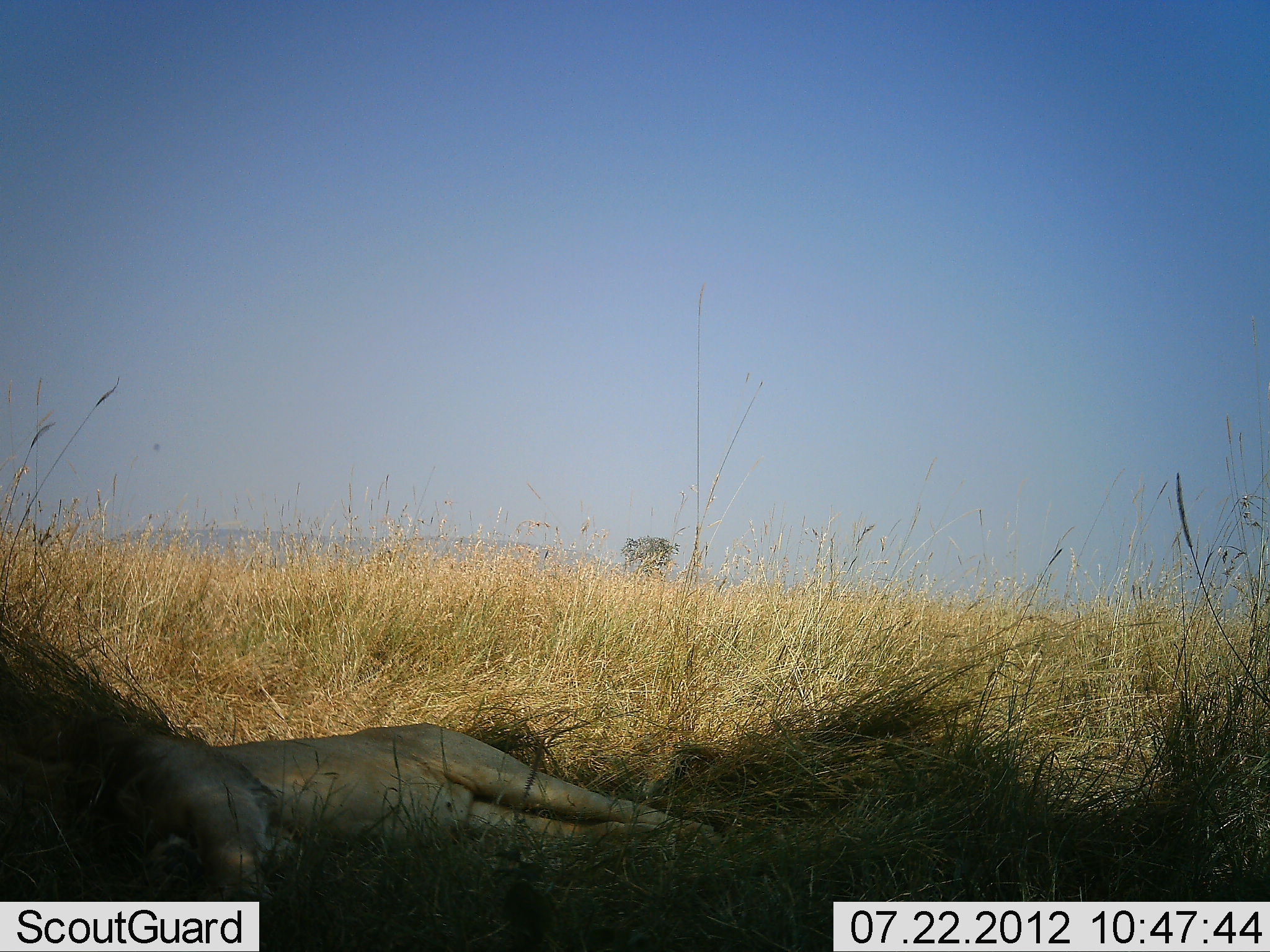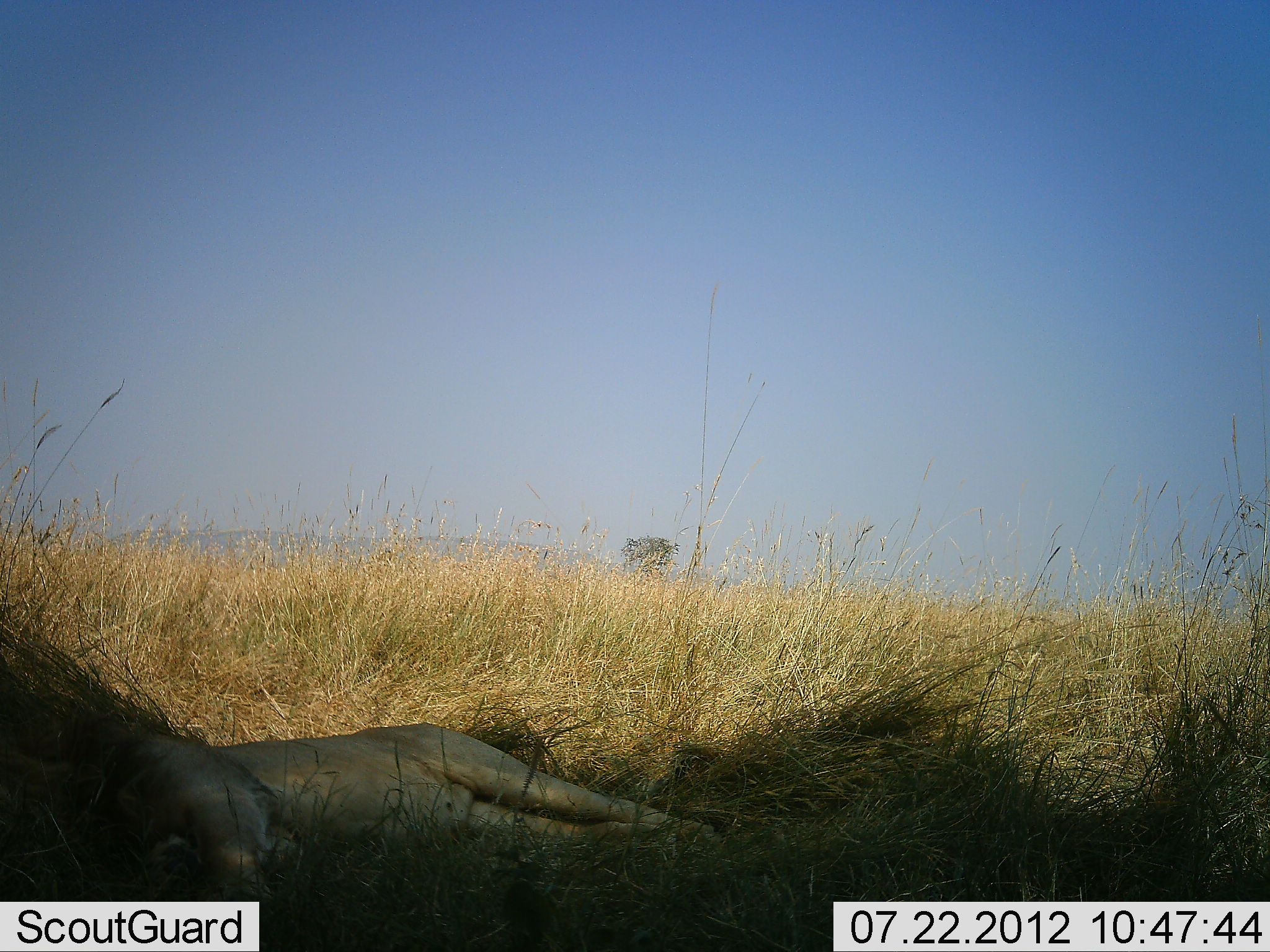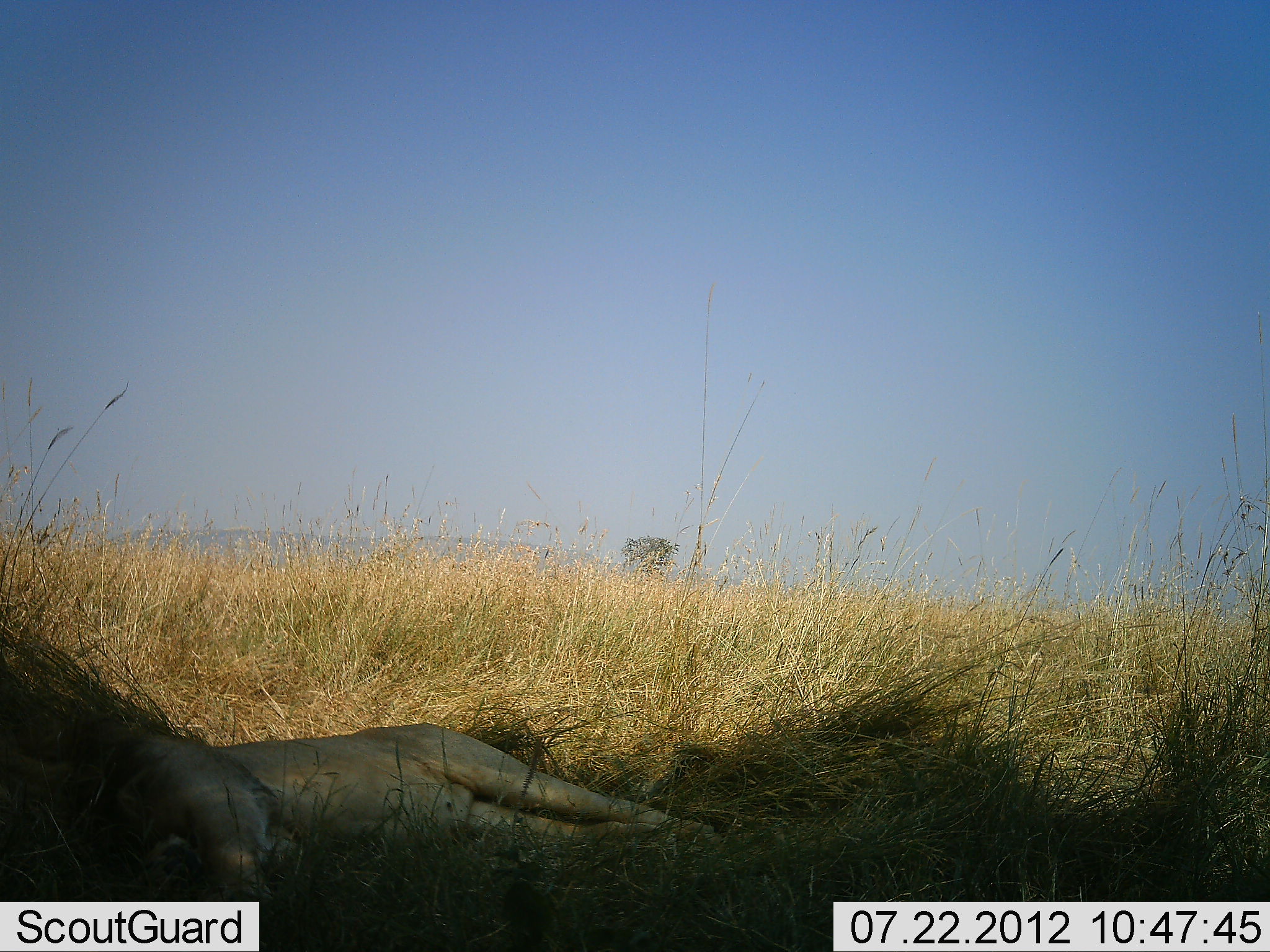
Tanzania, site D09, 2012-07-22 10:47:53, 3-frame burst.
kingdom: Animalia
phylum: Chordata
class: Mammalia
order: Carnivora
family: Felidae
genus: Panthera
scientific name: Panthera leo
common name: lion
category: lionfemale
Lionfemale (lion) (Panthera leo), count 1. Behavior (volunteer vote fractions): standing 0%, resting 100%, moving 0%, interacting 0%. Young present (vote fraction): 0%. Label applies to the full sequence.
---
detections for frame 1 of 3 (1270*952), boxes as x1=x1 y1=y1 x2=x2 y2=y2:
animal: x1=61 y1=723 x2=728 y2=901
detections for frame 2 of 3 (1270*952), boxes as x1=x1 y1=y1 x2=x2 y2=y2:
animal: x1=79 y1=724 x2=722 y2=901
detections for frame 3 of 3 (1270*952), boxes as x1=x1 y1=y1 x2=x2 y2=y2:
animal: x1=91 y1=723 x2=722 y2=901